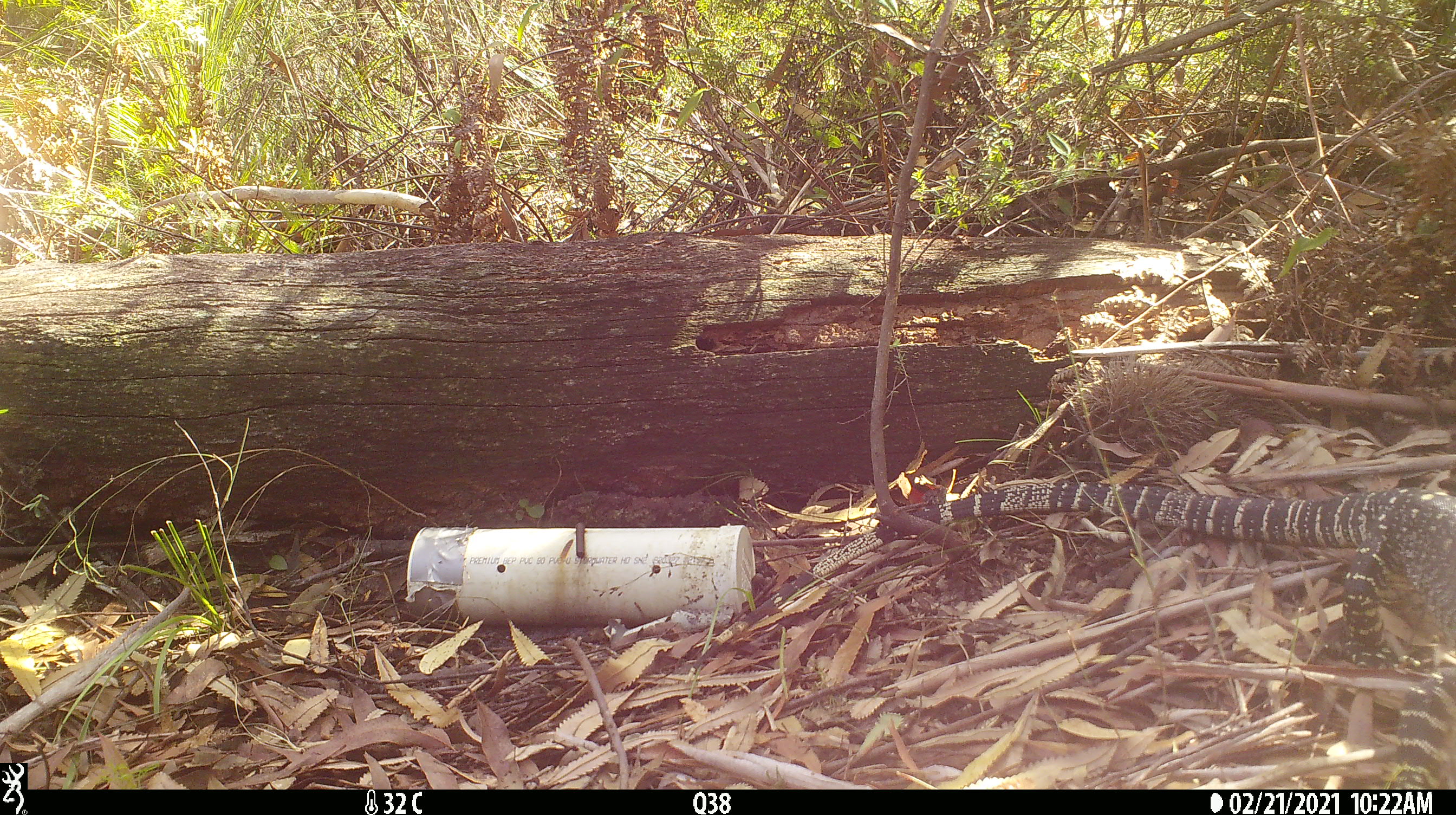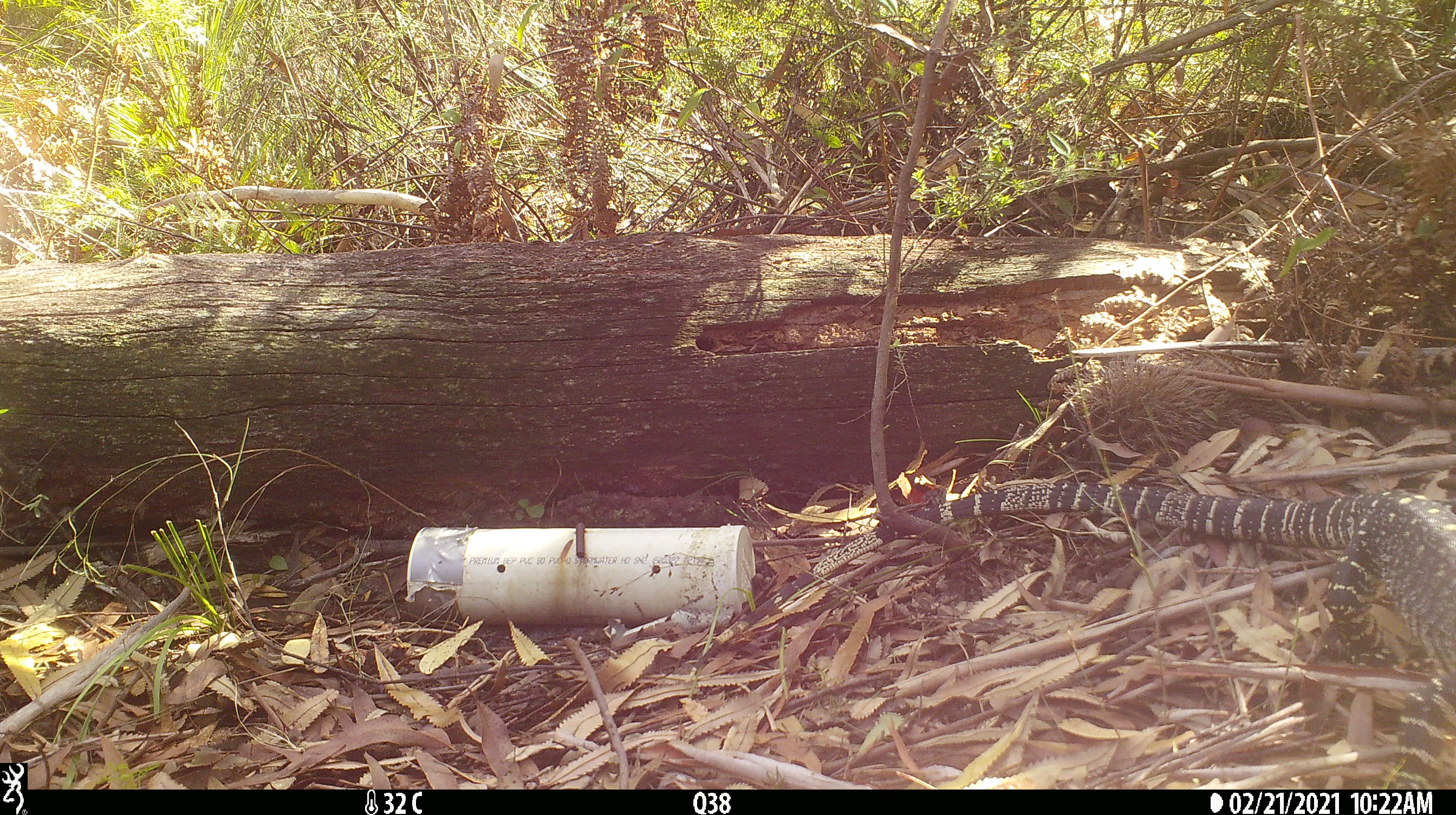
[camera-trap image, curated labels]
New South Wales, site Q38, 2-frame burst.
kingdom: Animalia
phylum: Chordata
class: Reptilia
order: Squamata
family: Varanidae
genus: Varanus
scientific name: Varanus varius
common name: lace monitor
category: goanna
Goanna (lace monitor) (Varanus varius).